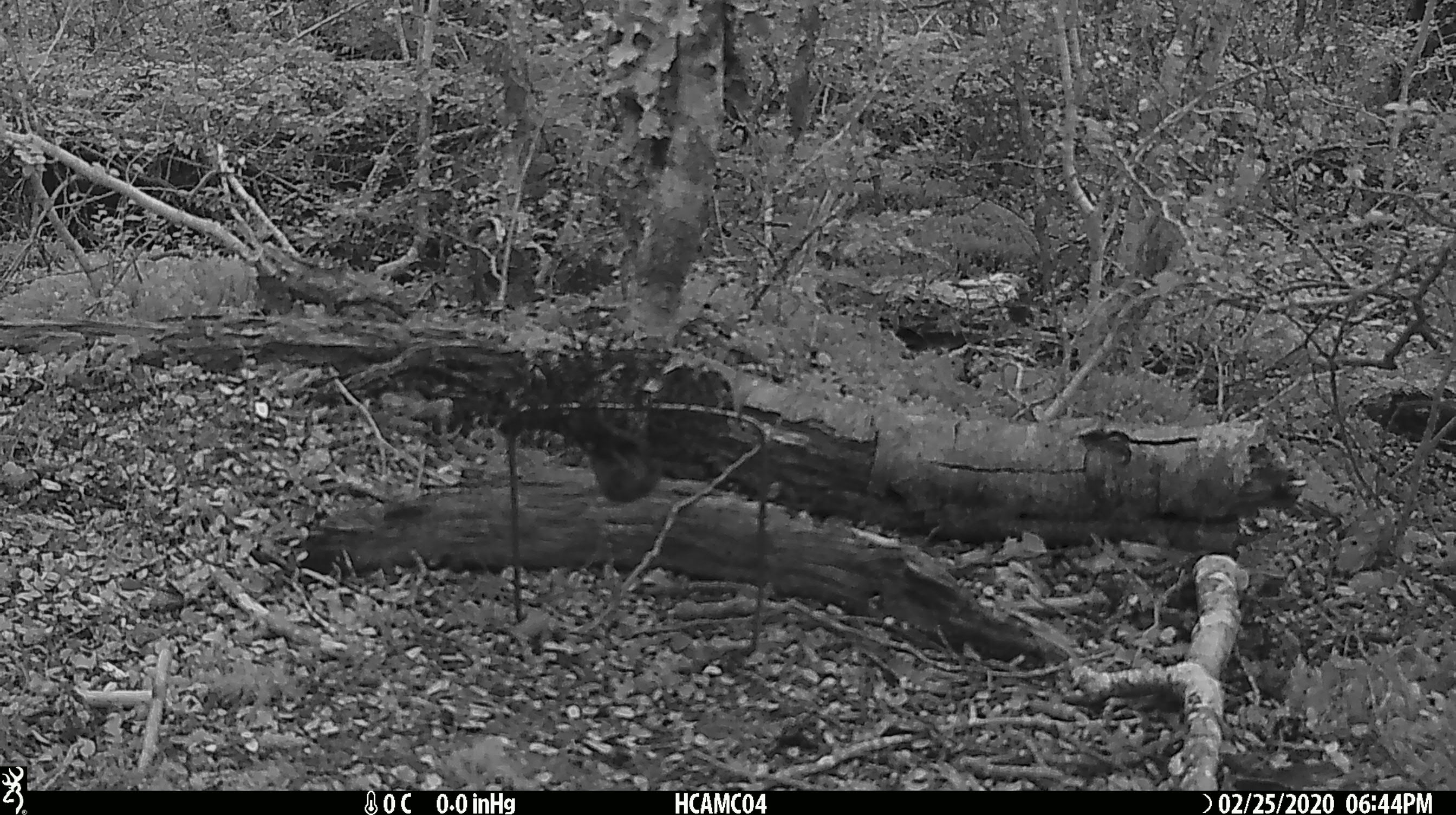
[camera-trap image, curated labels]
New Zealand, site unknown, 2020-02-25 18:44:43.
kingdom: Animalia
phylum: Chordata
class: Mammalia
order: Rodentia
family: Muridae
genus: Mus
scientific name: Mus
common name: mouse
Mouse (Mus).